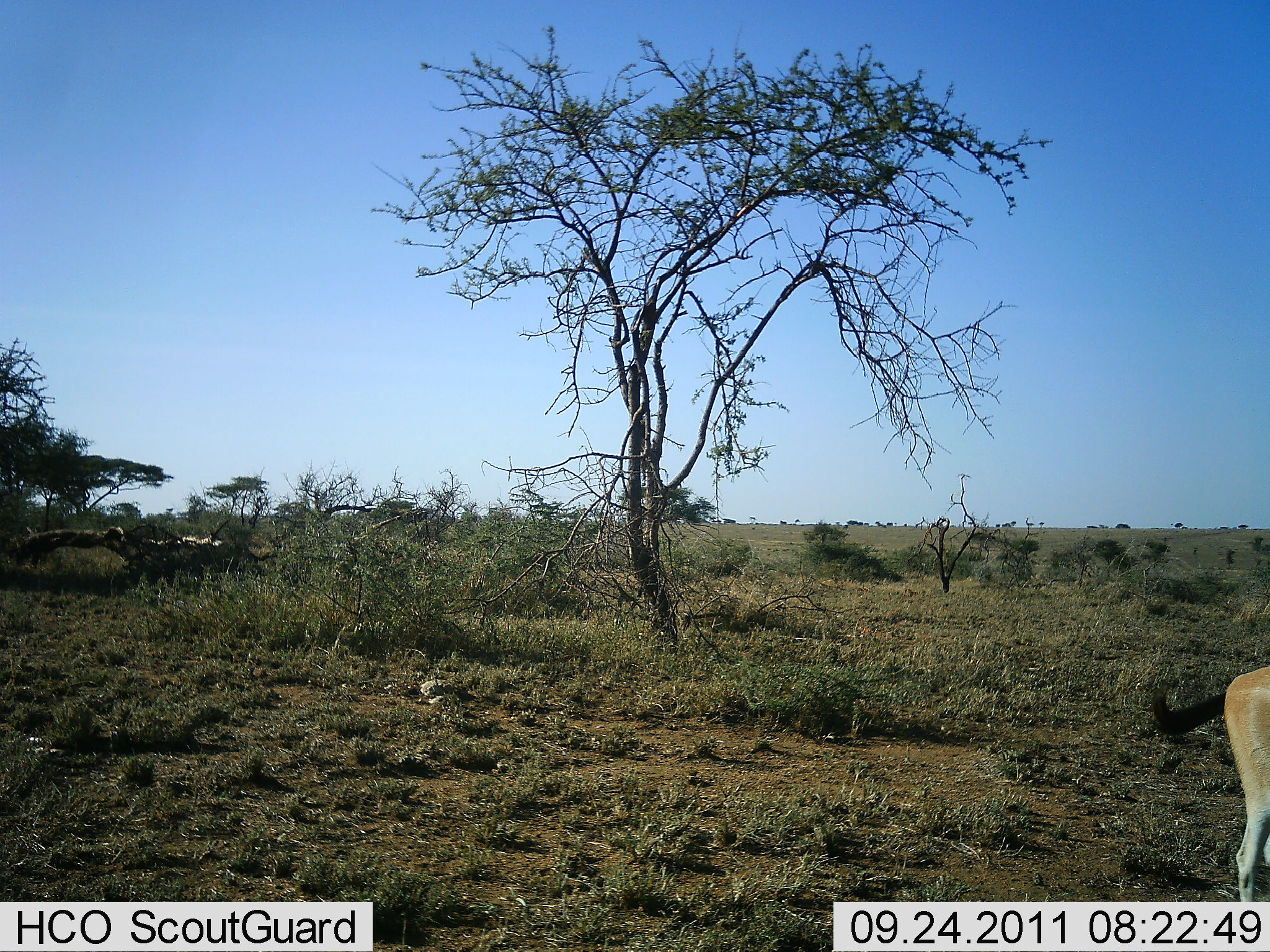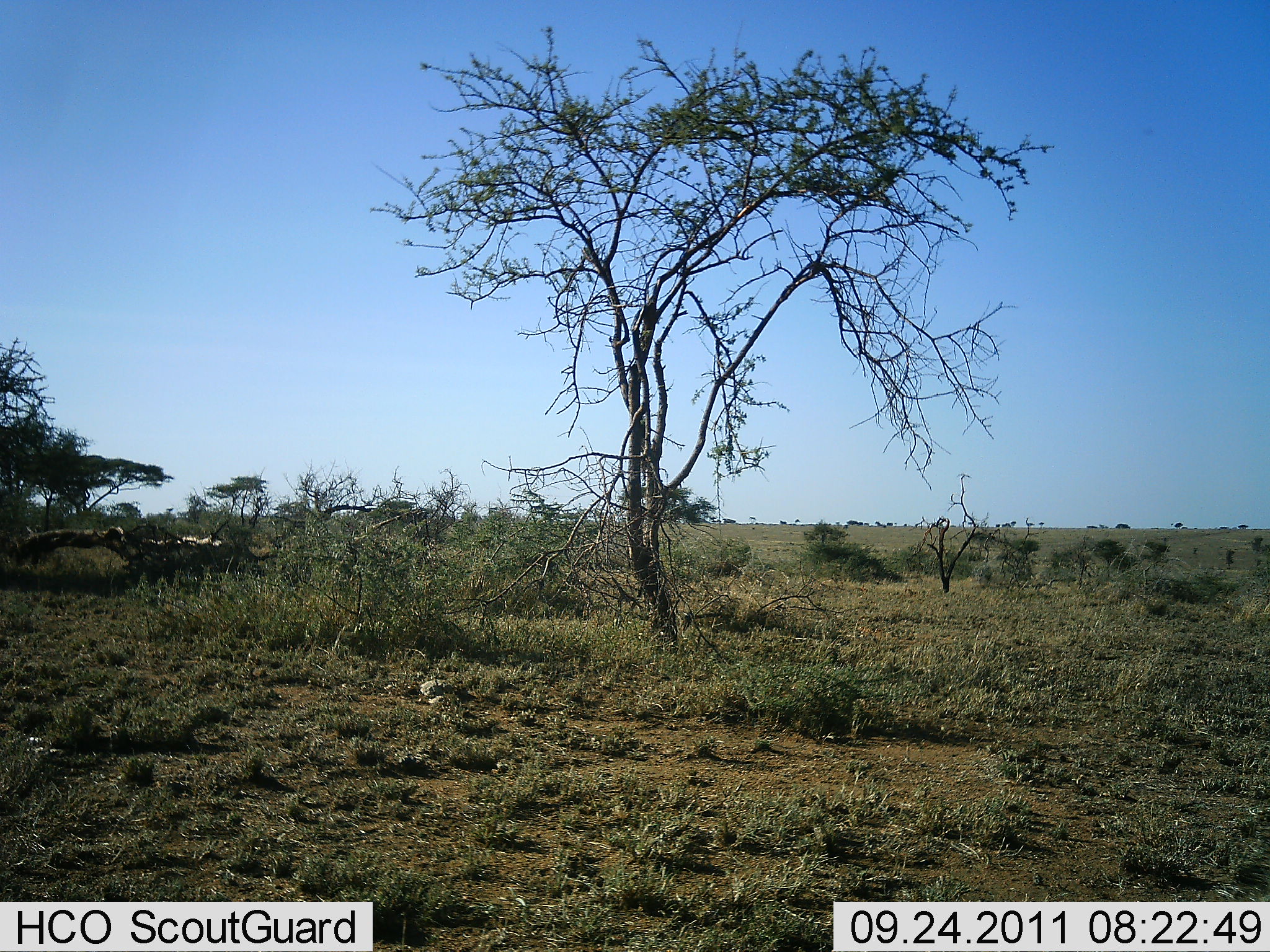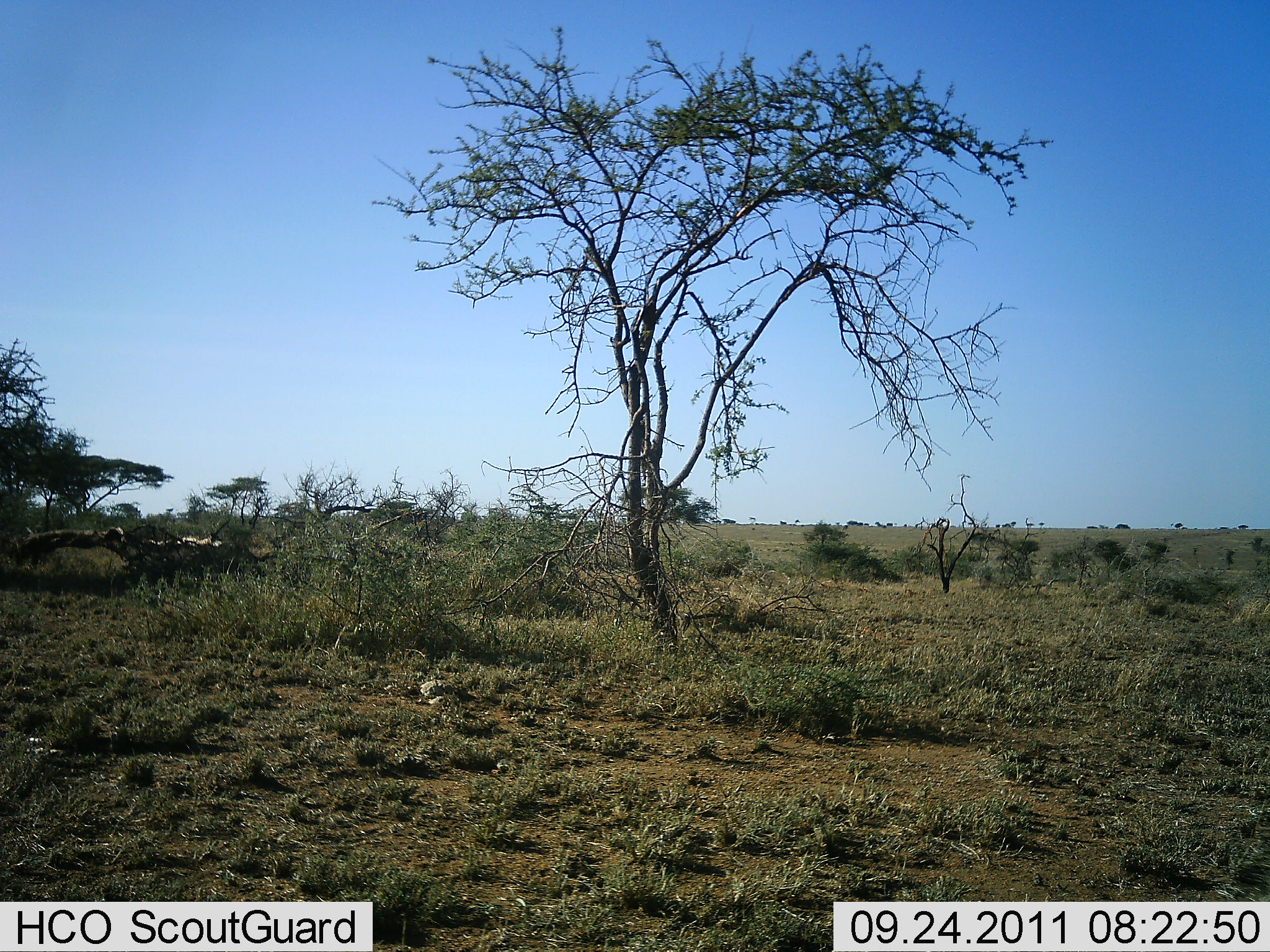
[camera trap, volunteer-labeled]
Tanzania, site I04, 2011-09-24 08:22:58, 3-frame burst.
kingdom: Animalia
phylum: Chordata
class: Mammalia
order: Artiodactyla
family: Bovidae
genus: Eudorcas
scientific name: Eudorcas thomsonii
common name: thomson's gazelle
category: gazellethomsons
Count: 1.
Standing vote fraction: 27%.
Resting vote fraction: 0%.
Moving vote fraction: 73%.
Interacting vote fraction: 0%.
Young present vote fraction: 0%.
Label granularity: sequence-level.